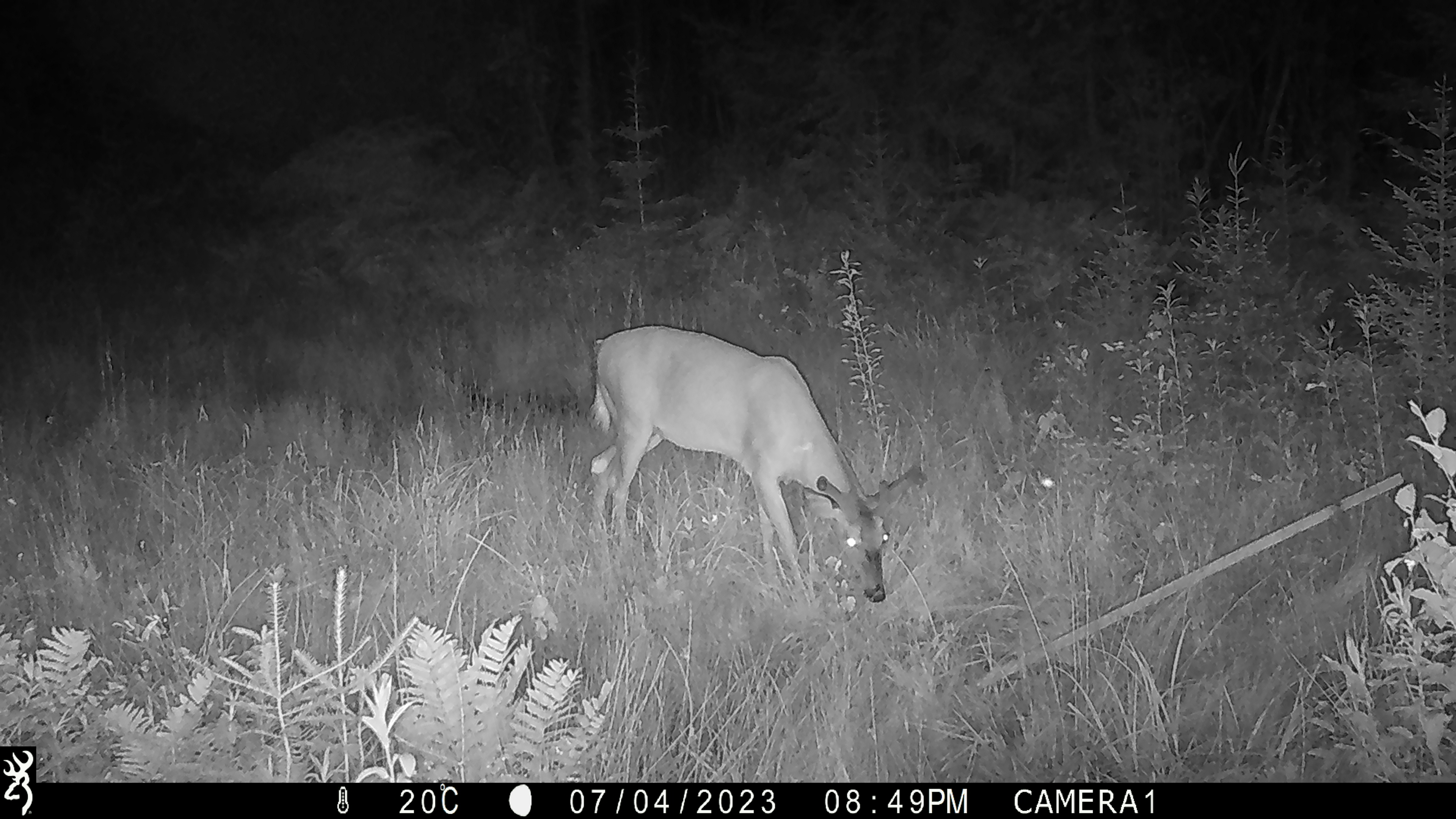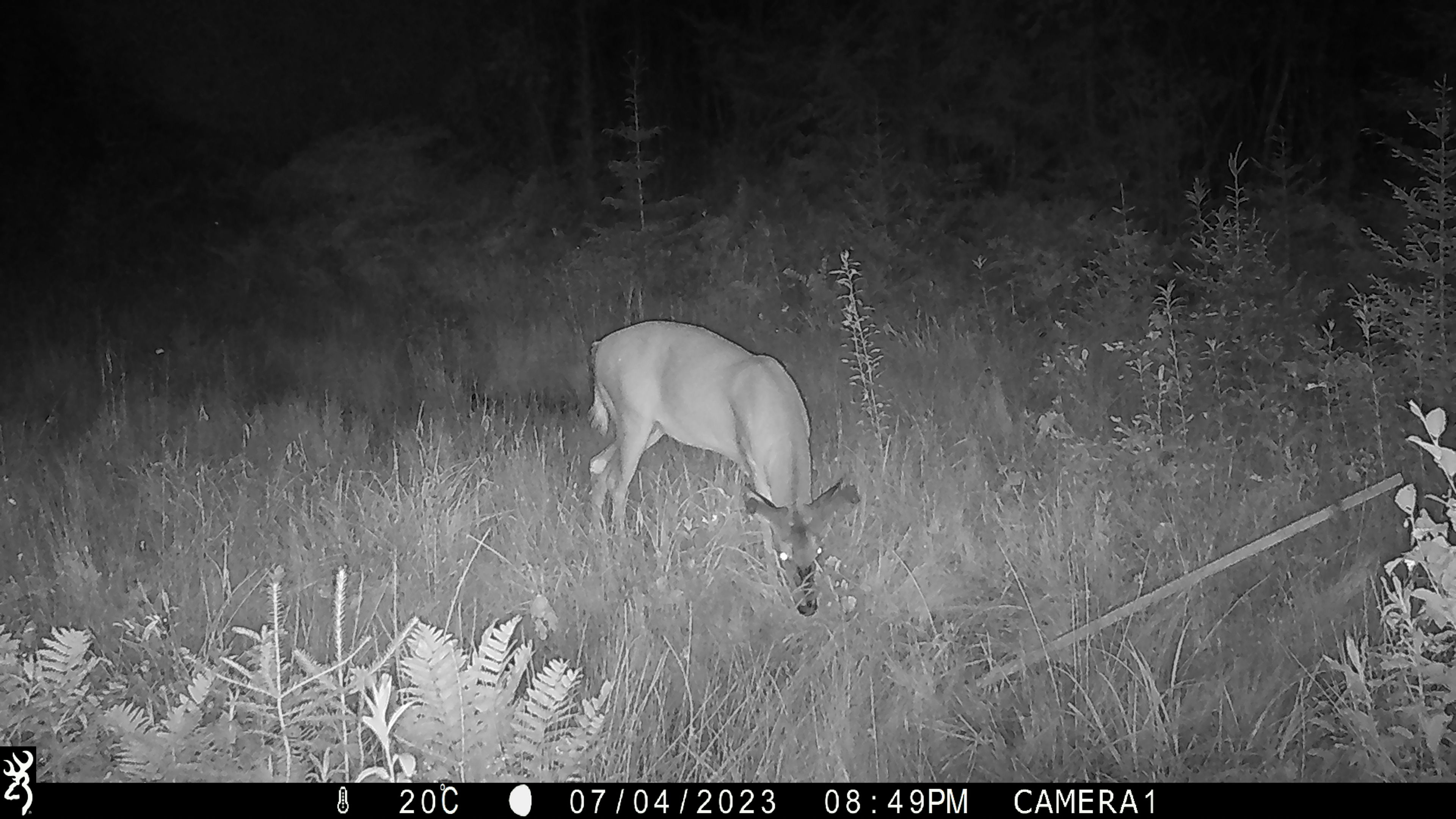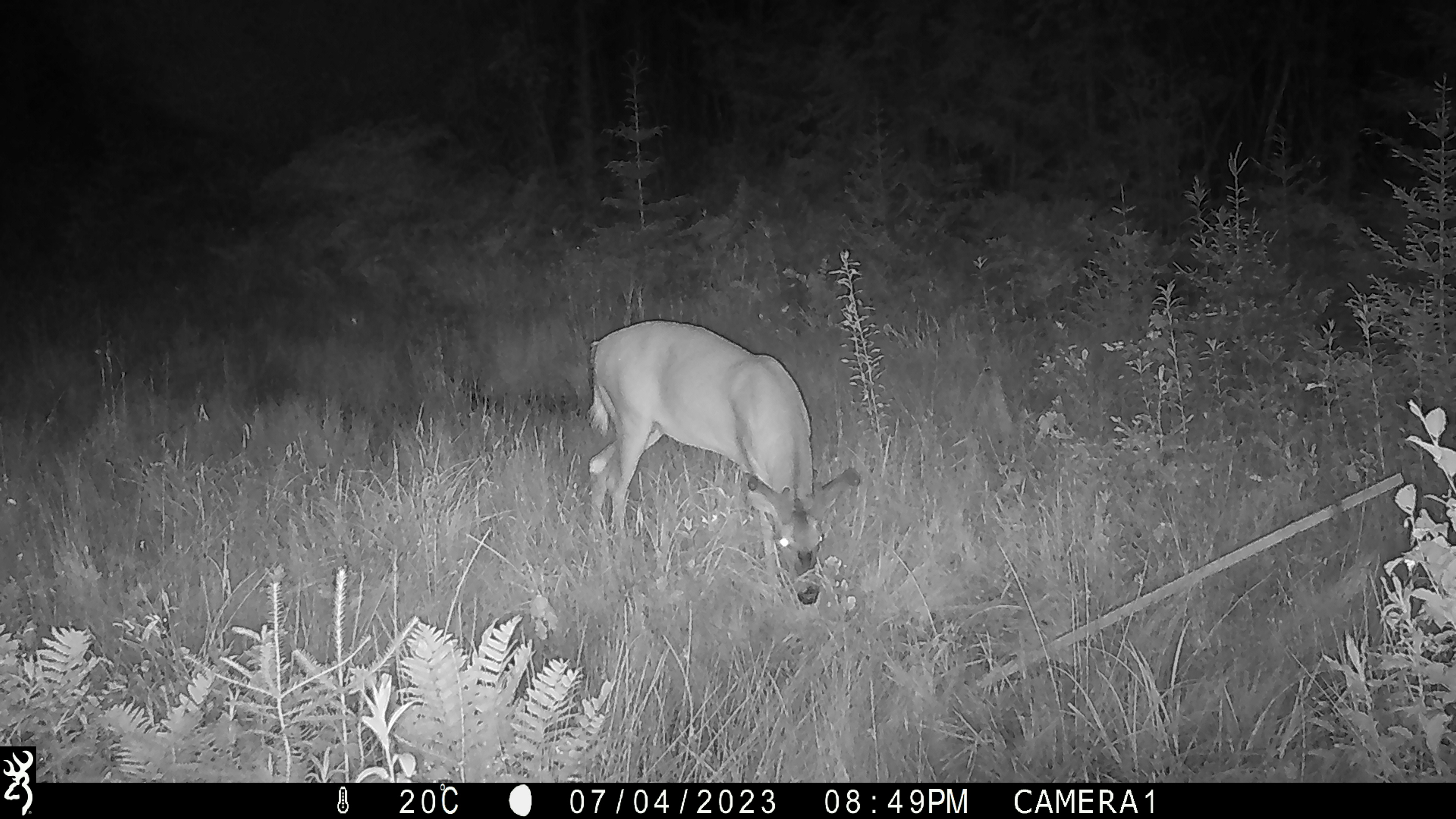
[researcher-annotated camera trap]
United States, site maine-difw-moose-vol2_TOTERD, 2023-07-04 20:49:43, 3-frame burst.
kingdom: Animalia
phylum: Chordata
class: Mammalia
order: Artiodactyla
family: Cervidae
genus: Odocoileus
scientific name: Odocoileus virginianus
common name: white-tailed deer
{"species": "white-tailed deer (Odocoileus virginianus)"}